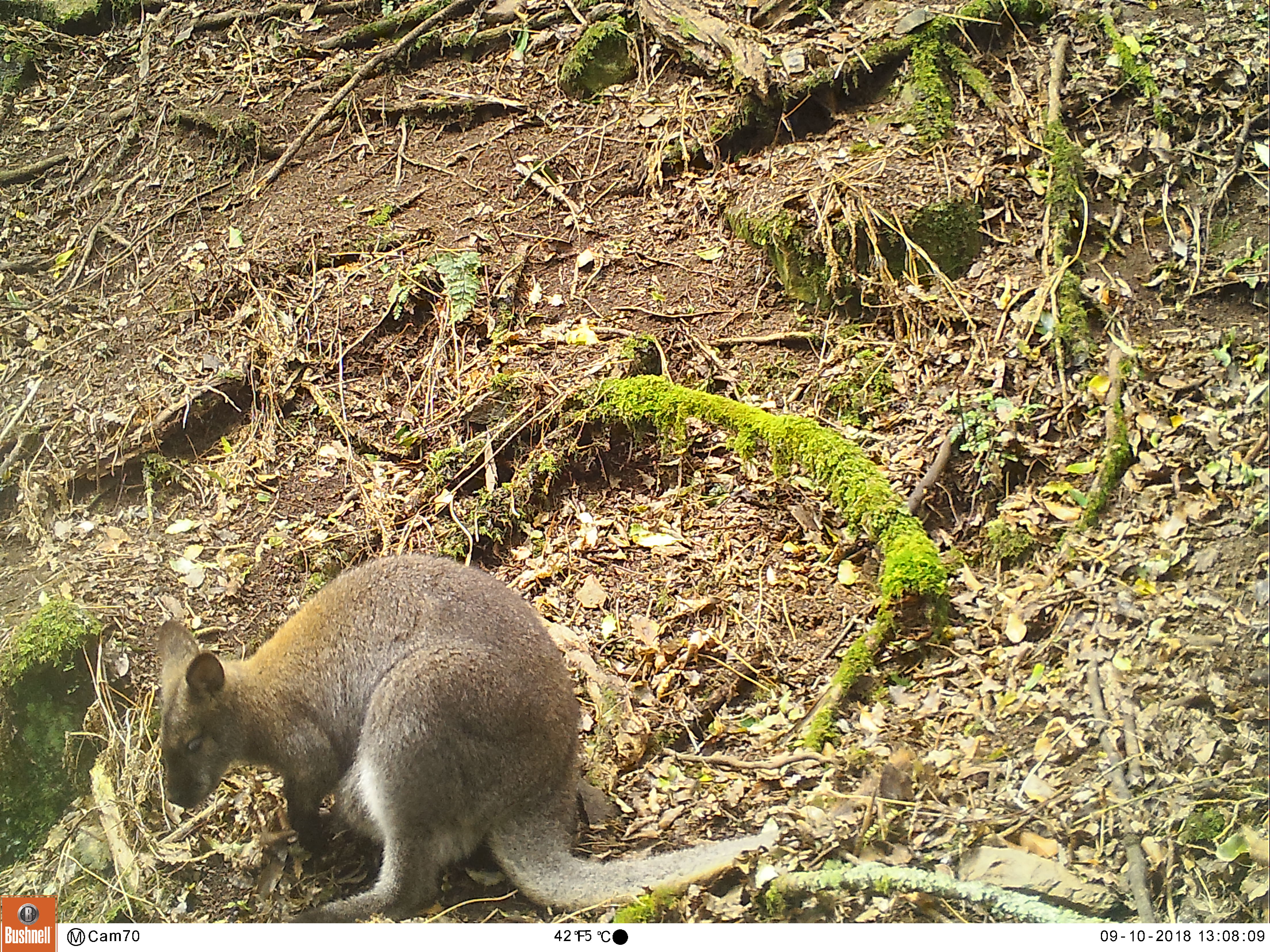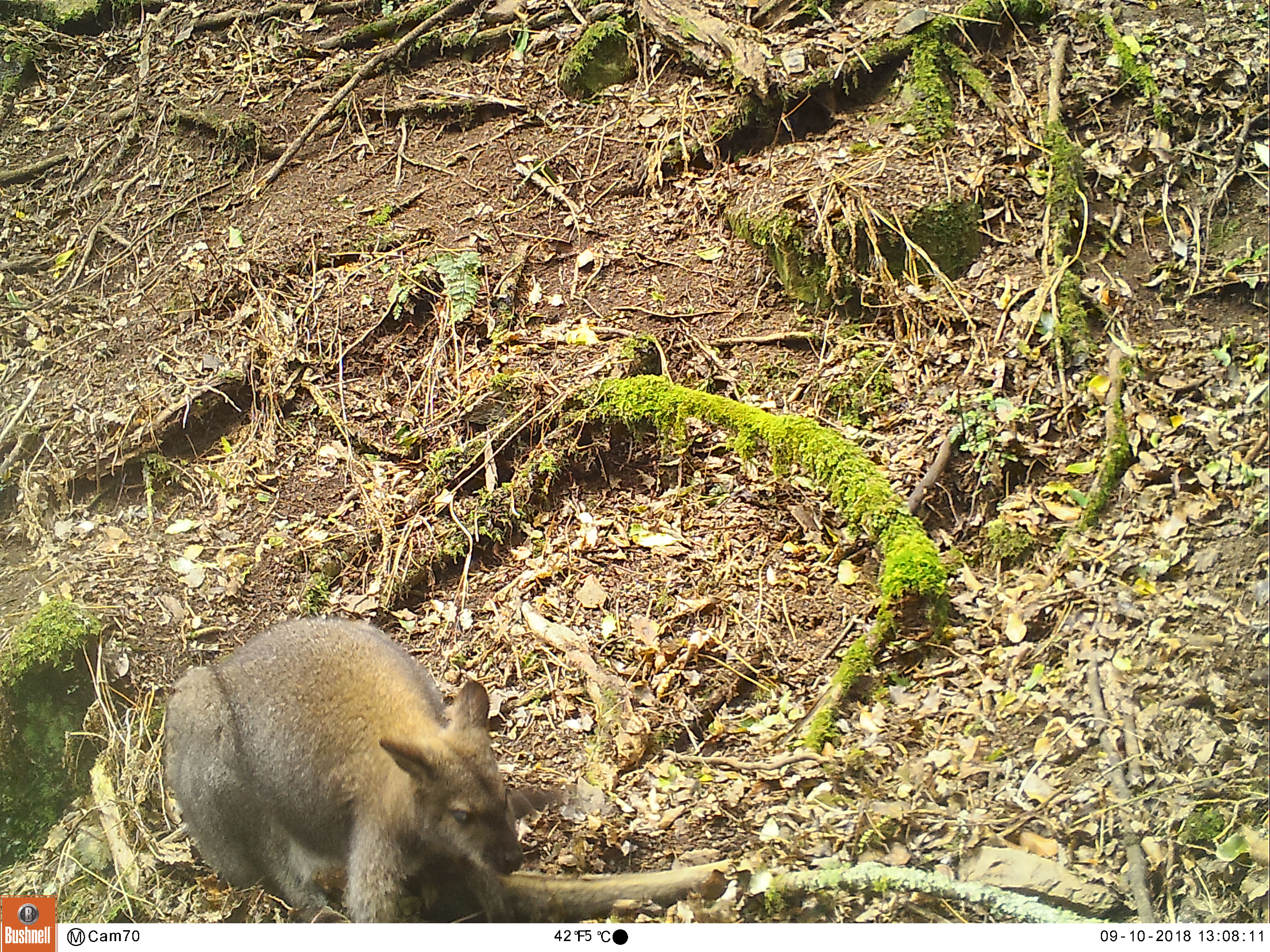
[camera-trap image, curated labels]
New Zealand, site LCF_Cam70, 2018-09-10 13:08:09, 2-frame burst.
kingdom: Animalia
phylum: Chordata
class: Mammalia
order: Diprotodontia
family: Macropodidae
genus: Notamacropus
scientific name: Notamacropus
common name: wallaby